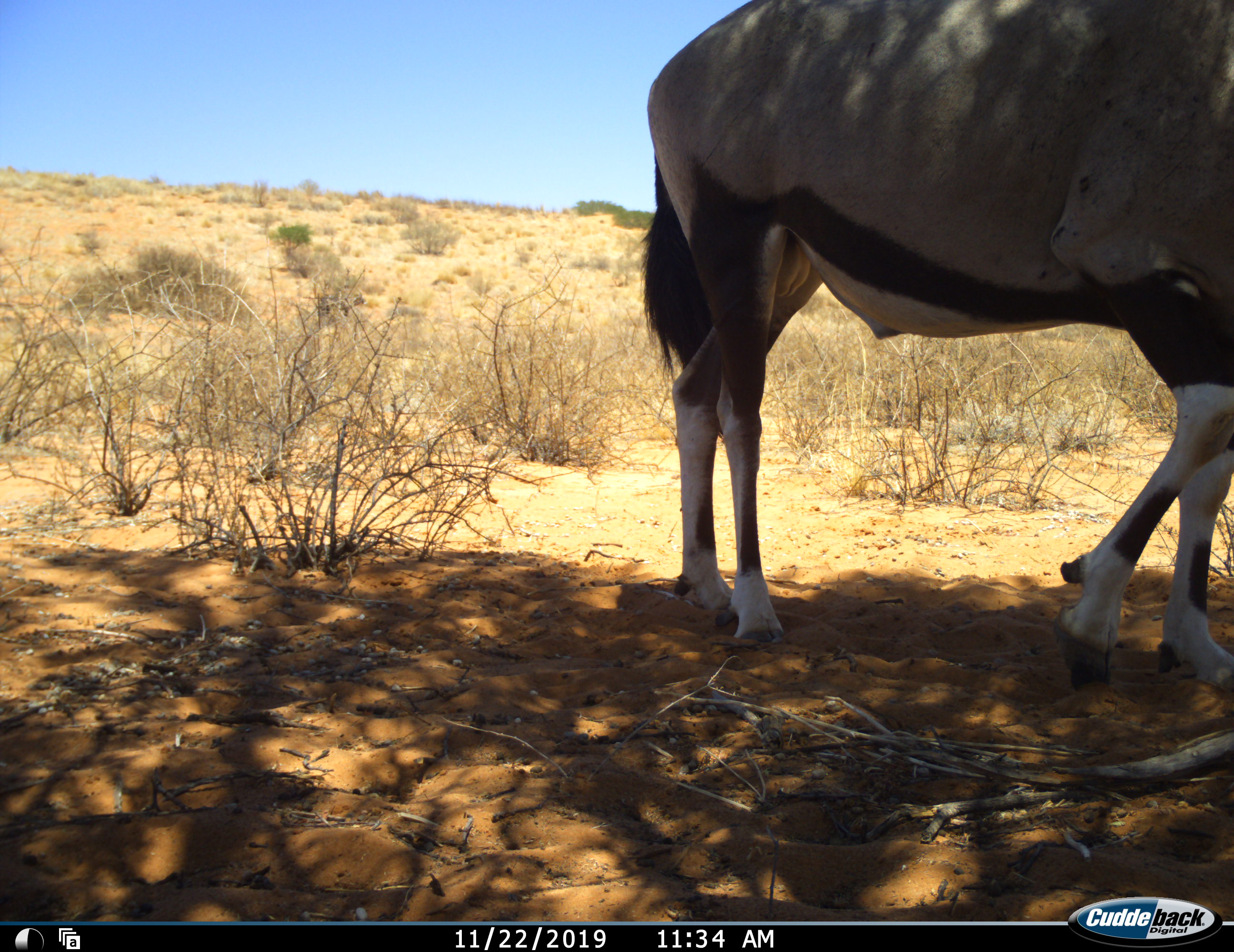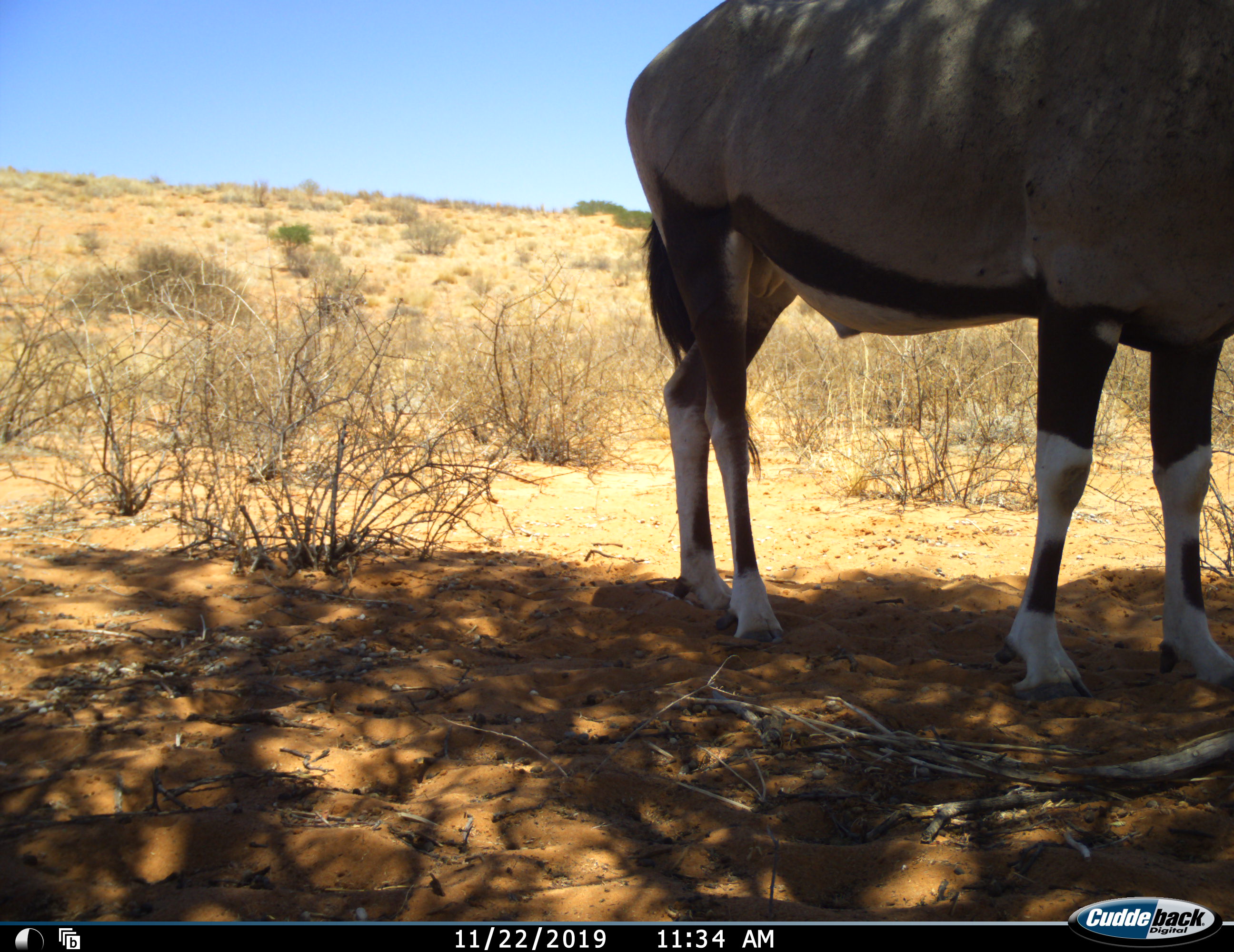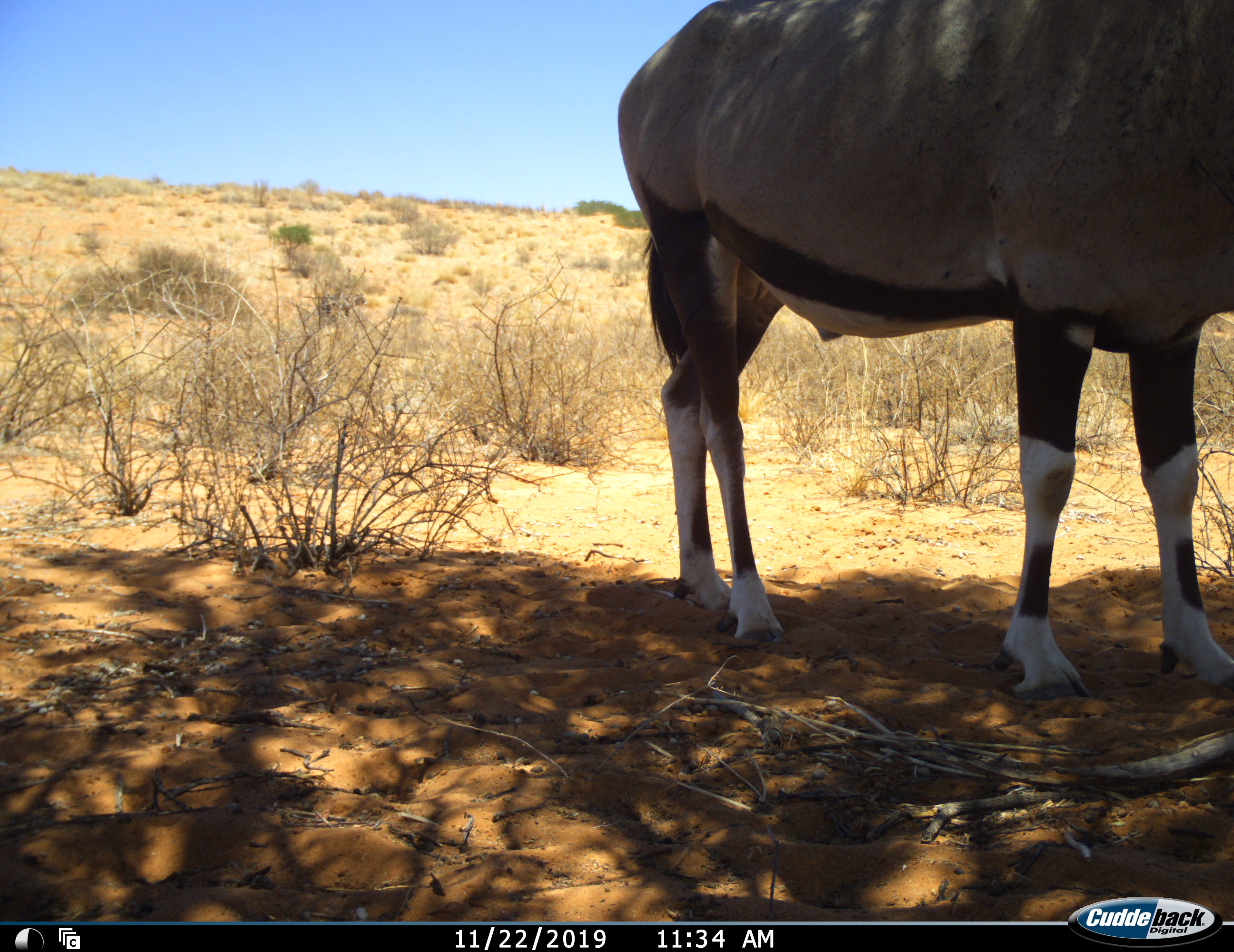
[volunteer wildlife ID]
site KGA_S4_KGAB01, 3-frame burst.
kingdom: Animalia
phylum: Chordata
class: Mammalia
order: Artiodactyla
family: Bovidae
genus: Oryx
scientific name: Oryx gazella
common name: gemsbok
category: oryx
Oryx (gemsbok) (Oryx gazella), count 1. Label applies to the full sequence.